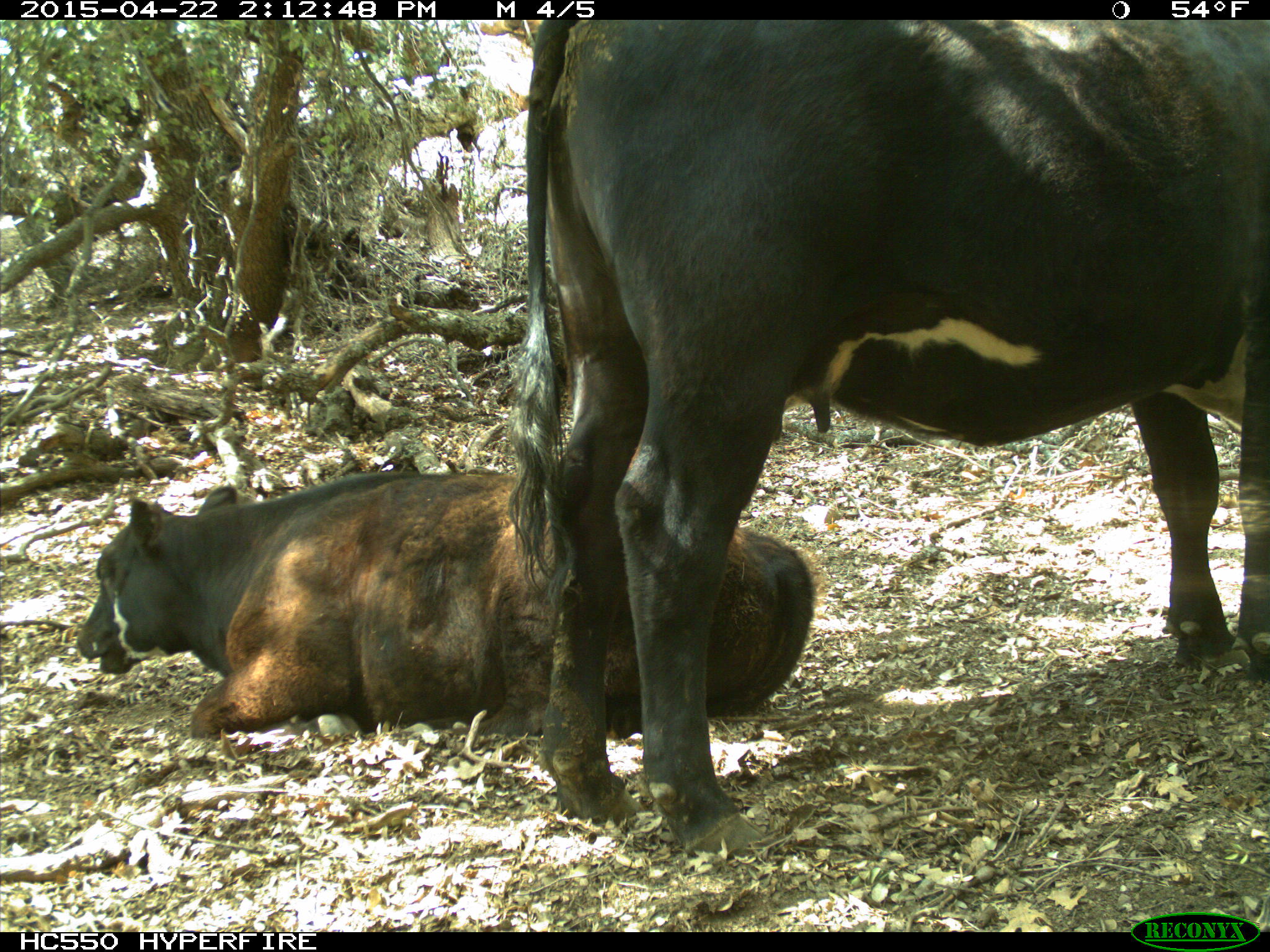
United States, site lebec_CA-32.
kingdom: Animalia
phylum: Chordata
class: Mammalia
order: Artiodactyla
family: Bovidae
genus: Bos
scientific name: Bos taurus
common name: domestic cow